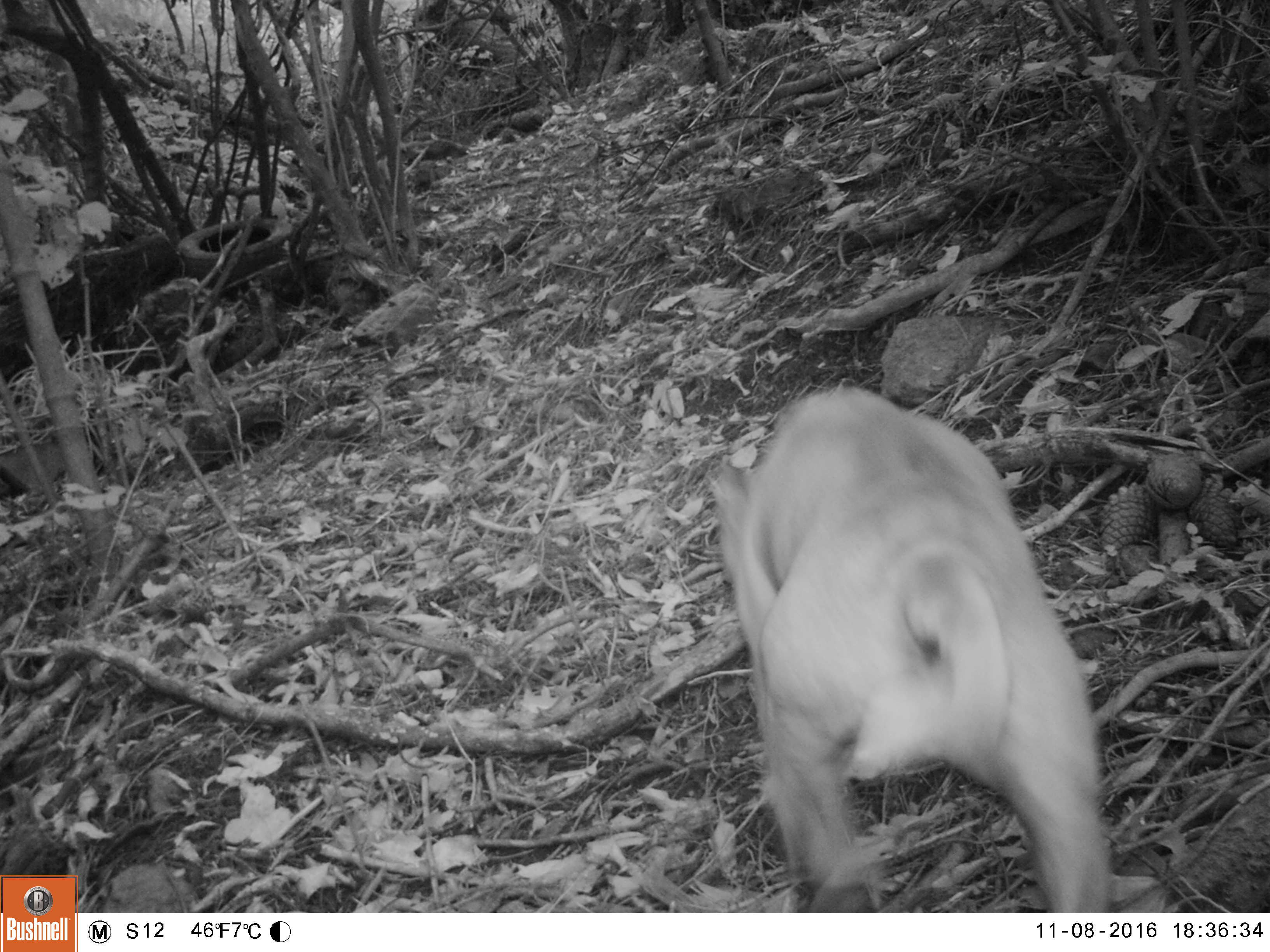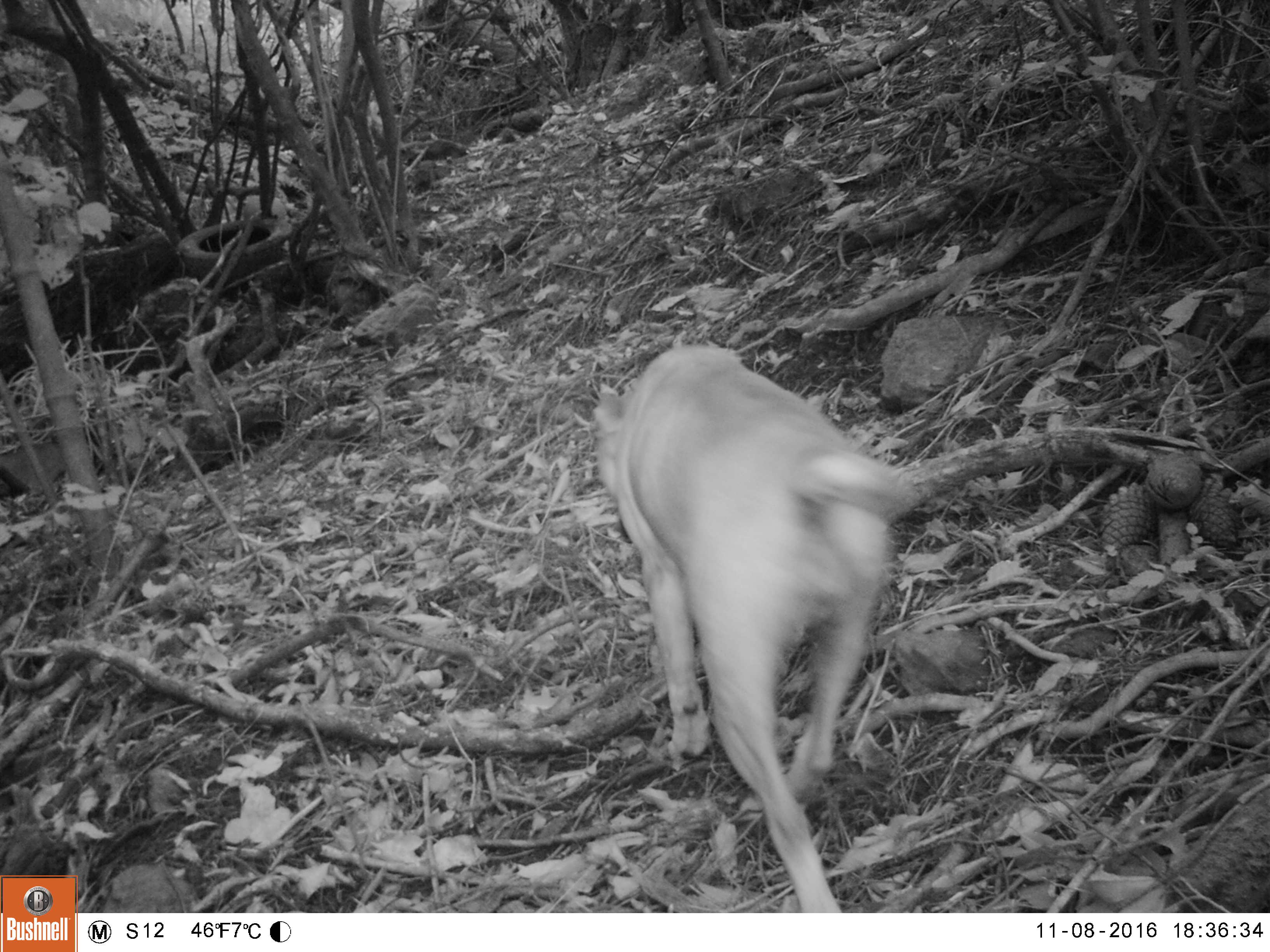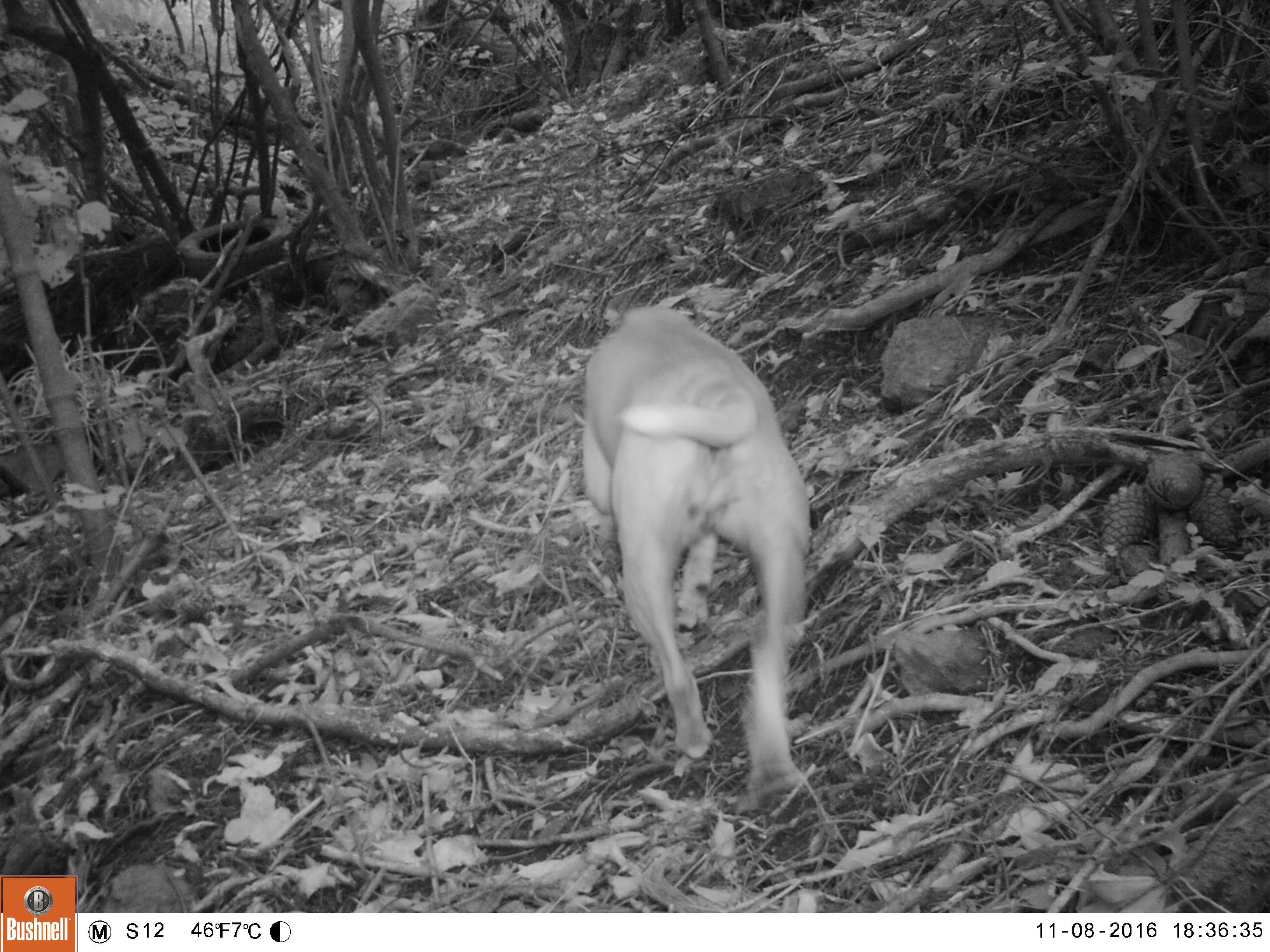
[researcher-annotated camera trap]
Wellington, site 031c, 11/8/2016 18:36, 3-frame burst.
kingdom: Animalia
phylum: Chordata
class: Mammalia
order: Carnivora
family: Canidae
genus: Canis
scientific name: Canis familiaris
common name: dog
Dog (Canis familiaris).